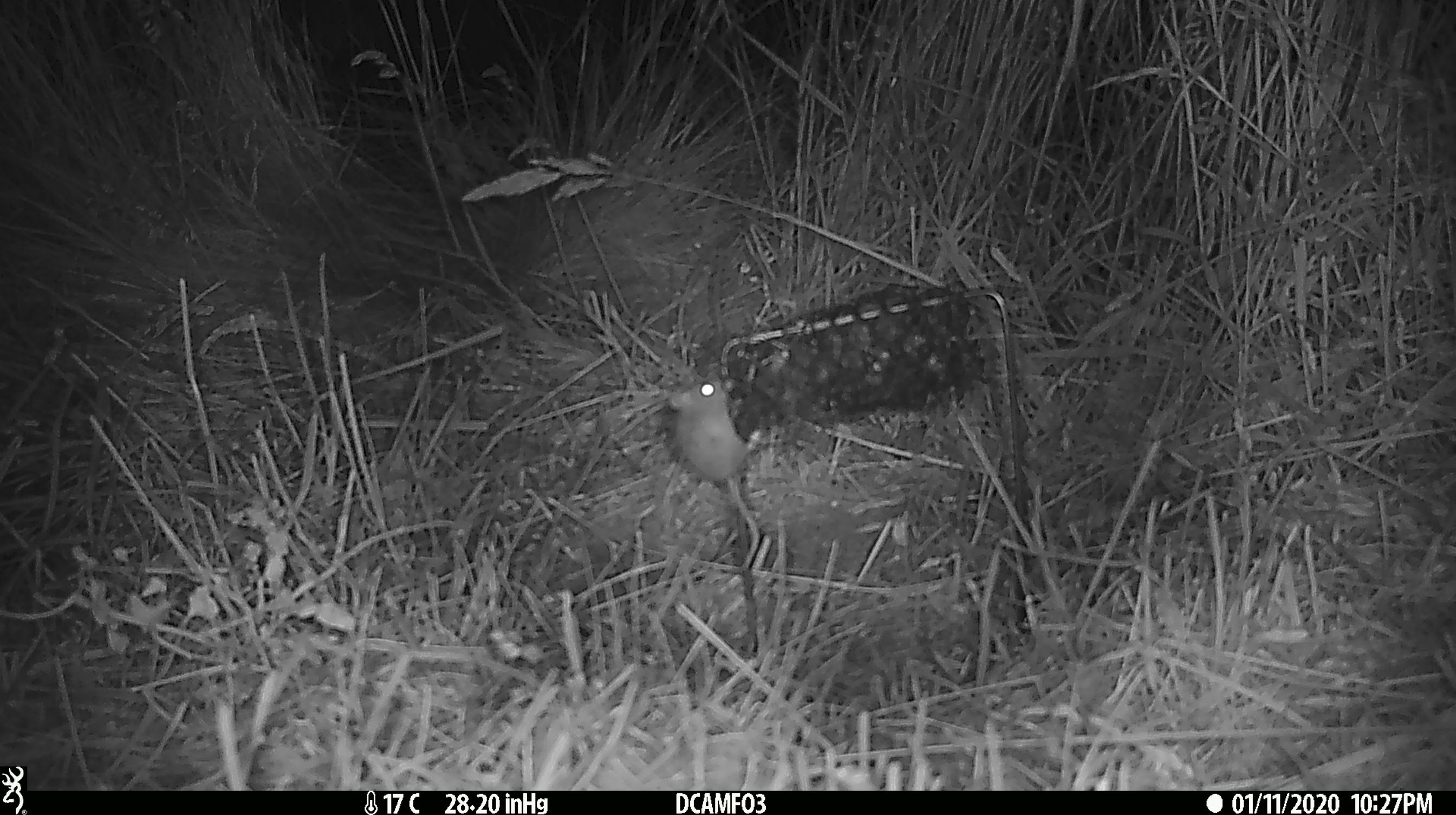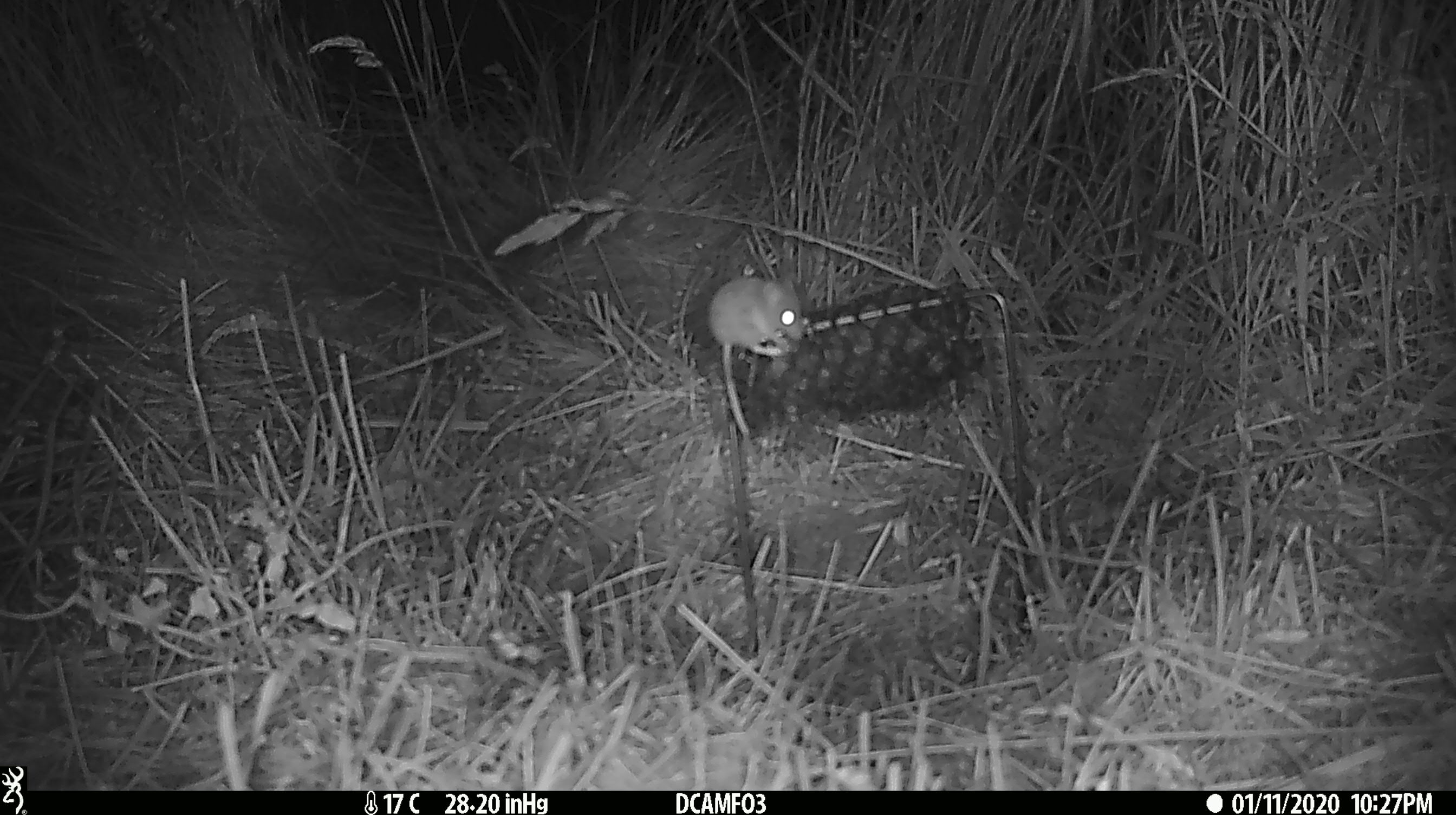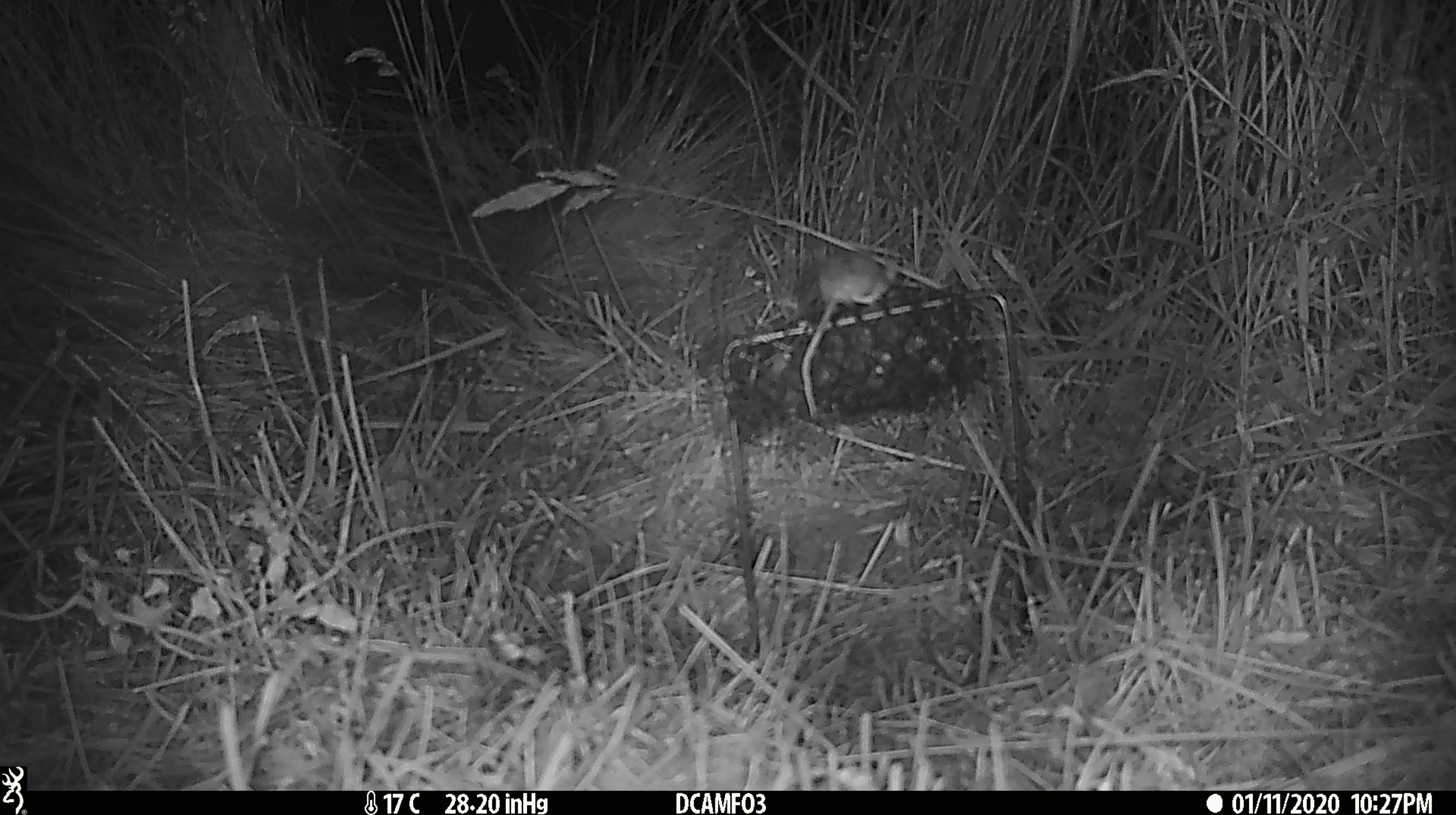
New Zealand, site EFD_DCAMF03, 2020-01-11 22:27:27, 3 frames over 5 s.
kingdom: Animalia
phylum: Chordata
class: Mammalia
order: Rodentia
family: Muridae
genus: Mus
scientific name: Mus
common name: mouse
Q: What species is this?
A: Mouse (Mus).